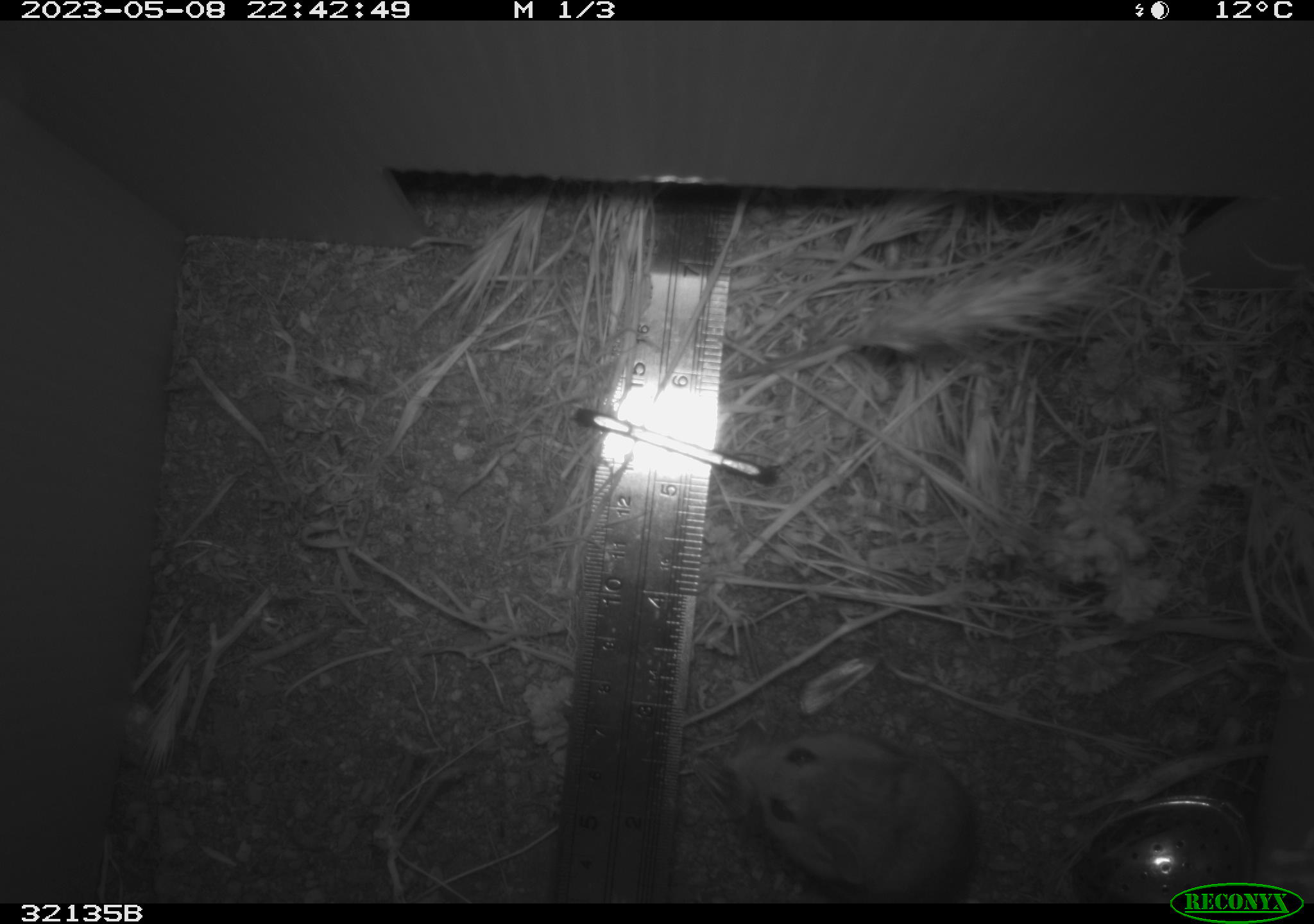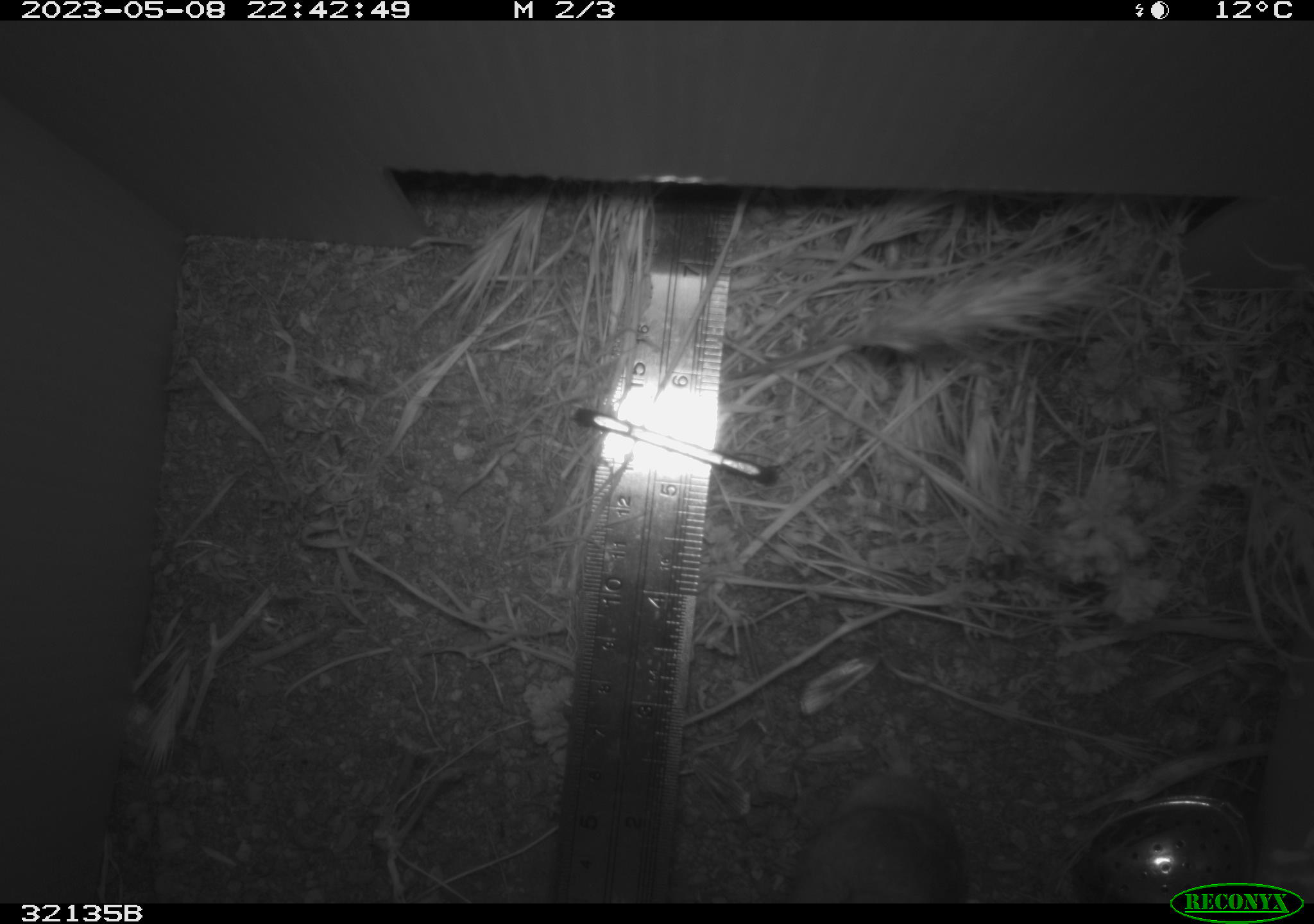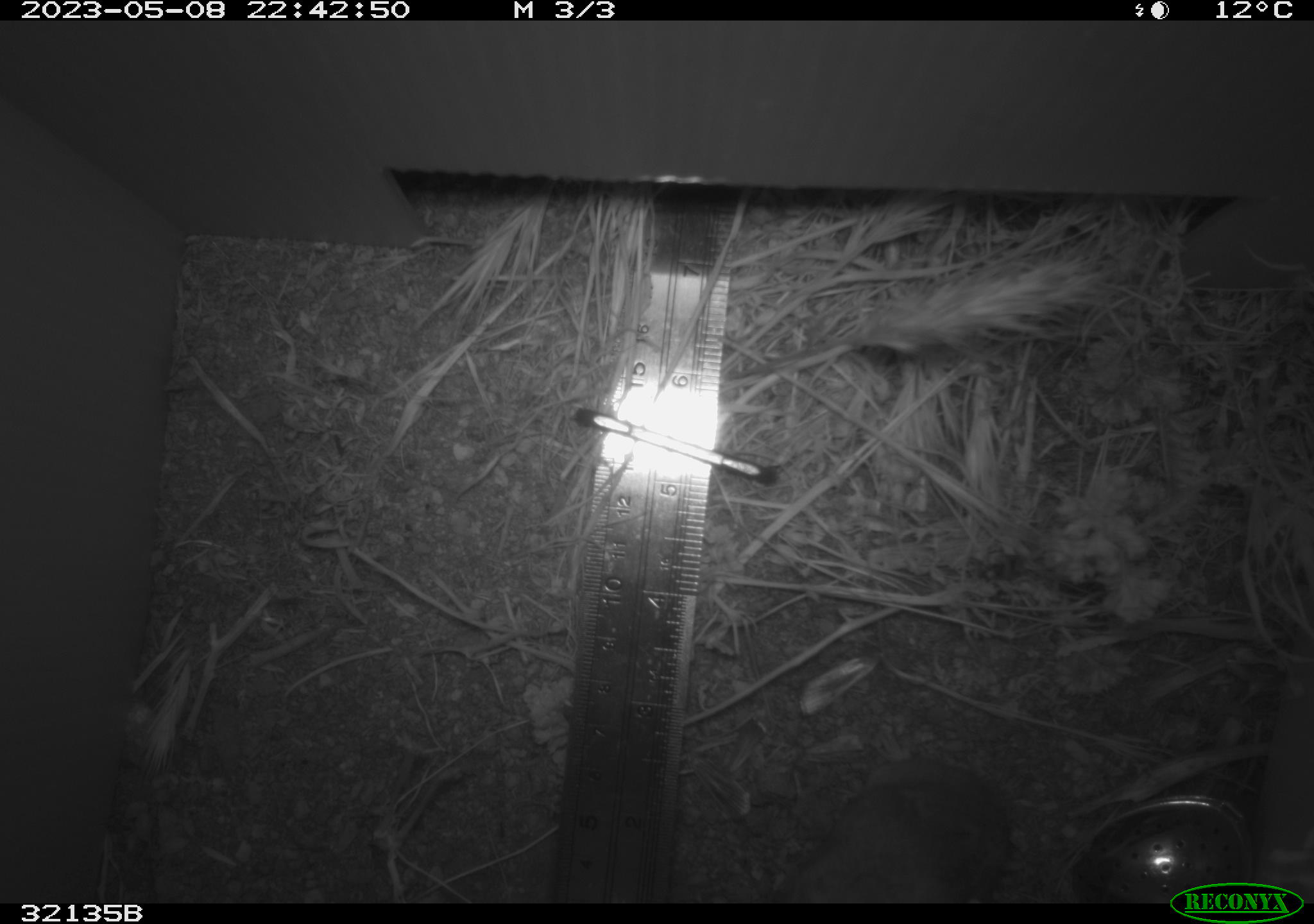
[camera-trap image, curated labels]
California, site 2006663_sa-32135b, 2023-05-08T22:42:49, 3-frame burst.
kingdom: Animalia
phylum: Chordata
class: Mammalia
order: Rodentia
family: Cricetidae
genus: Peromyscus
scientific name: Peromyscus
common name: deer mice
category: peromyscus species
Peromyscus species (deer mice) (Peromyscus).